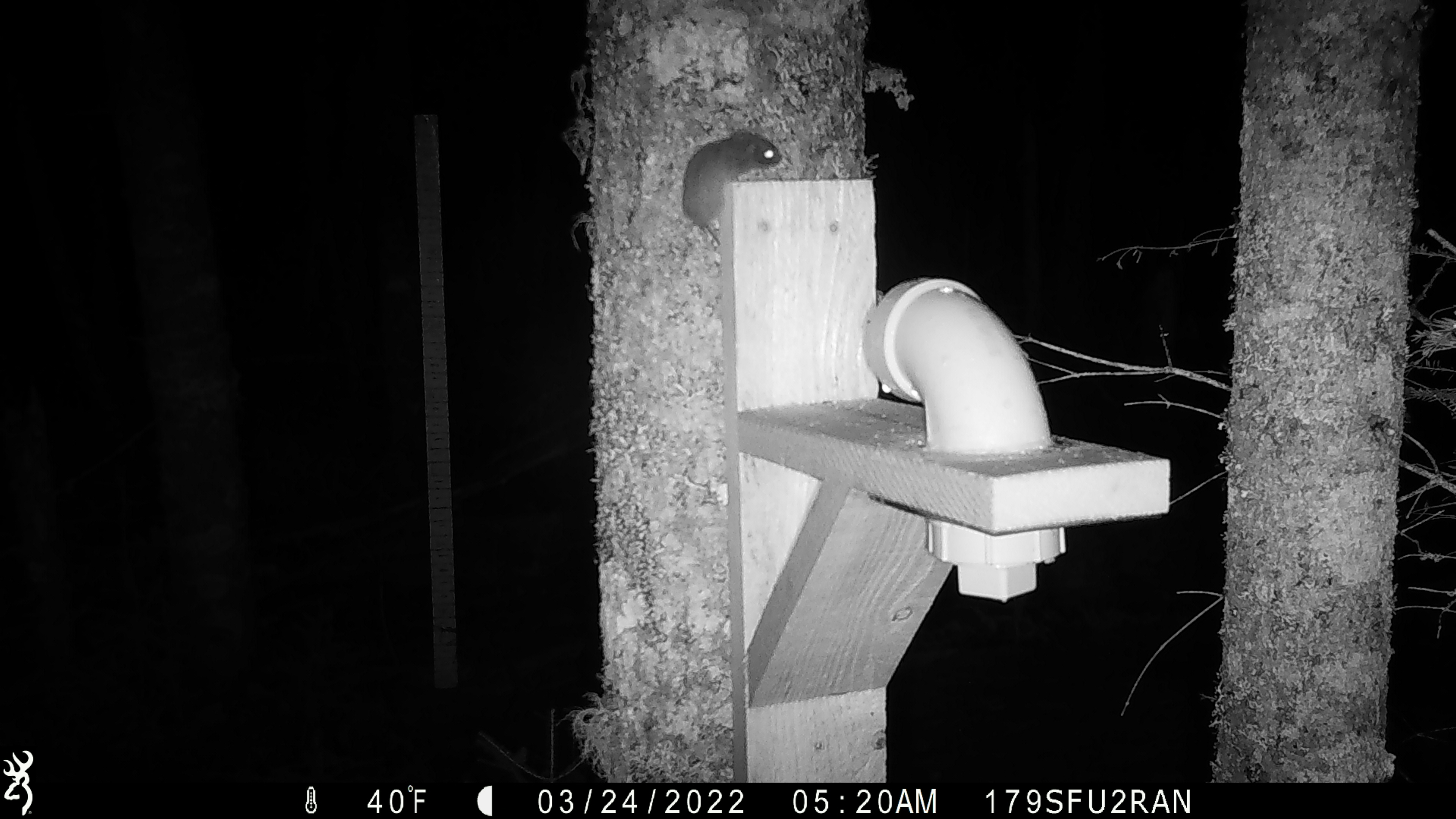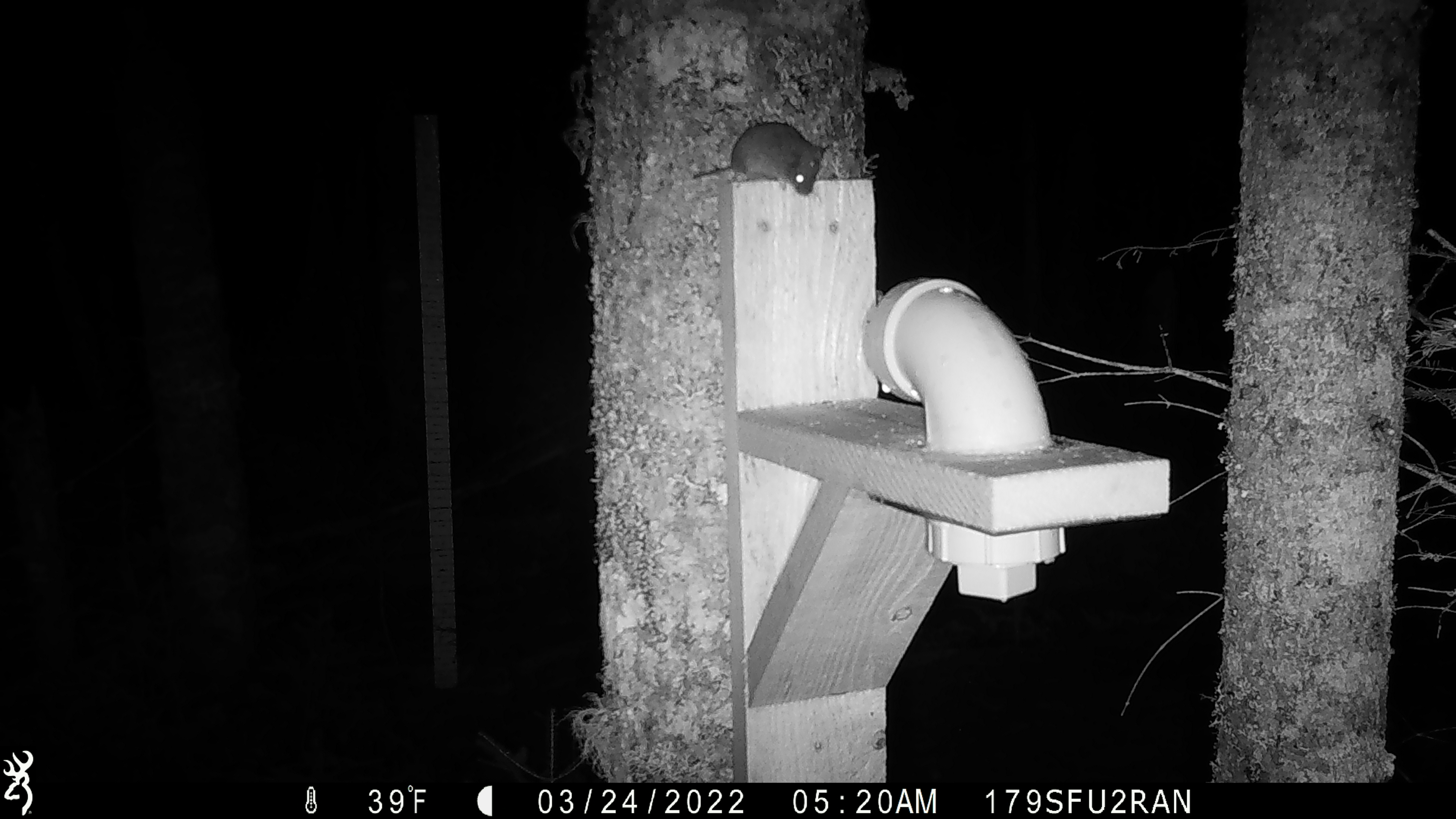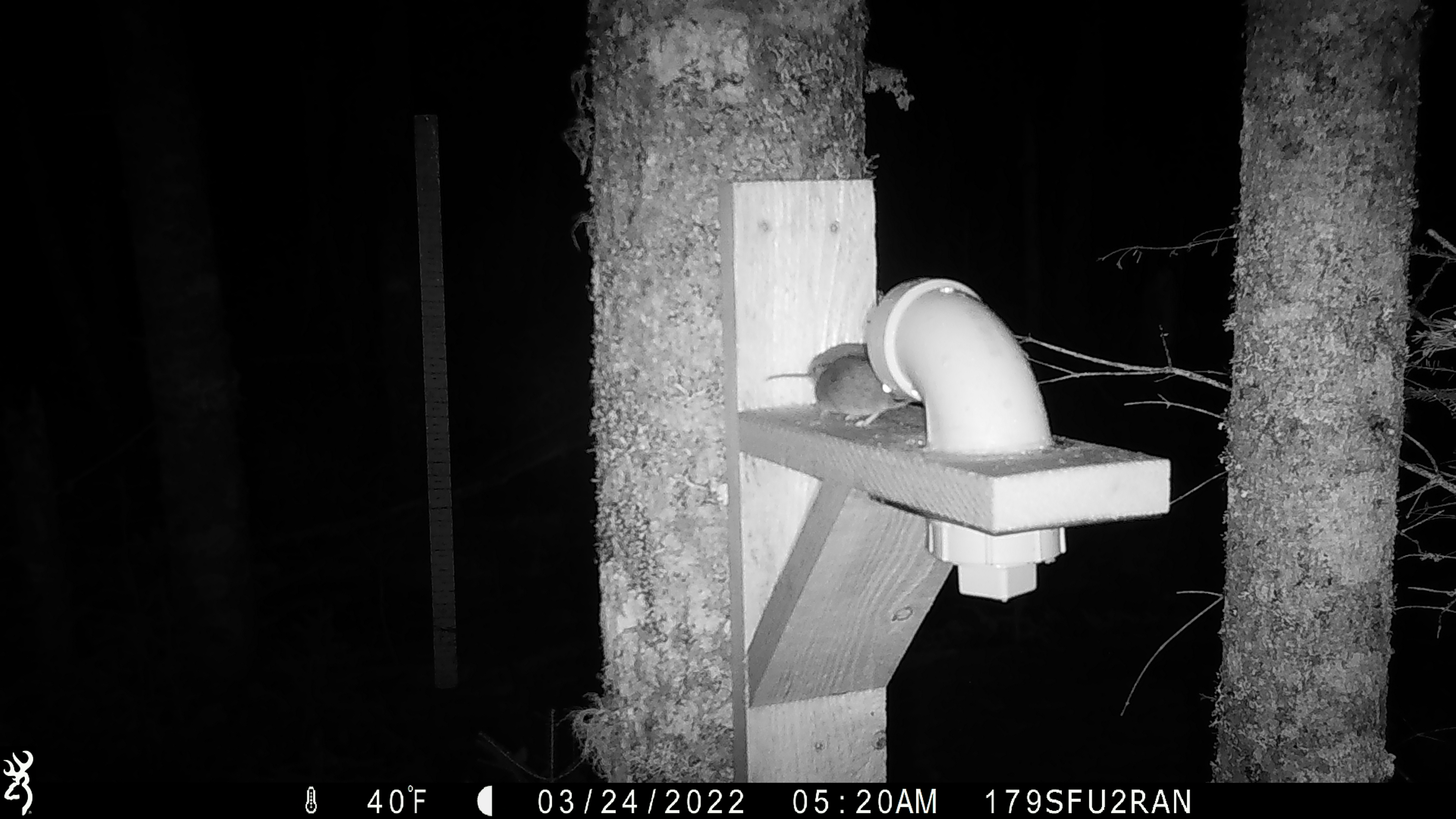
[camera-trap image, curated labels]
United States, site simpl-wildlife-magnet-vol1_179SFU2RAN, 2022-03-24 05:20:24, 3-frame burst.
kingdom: Animalia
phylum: Chordata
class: Mammalia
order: Rodentia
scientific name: Rodentia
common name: mouse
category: mouse sp.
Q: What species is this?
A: Mouse sp. (mouse) (Rodentia).